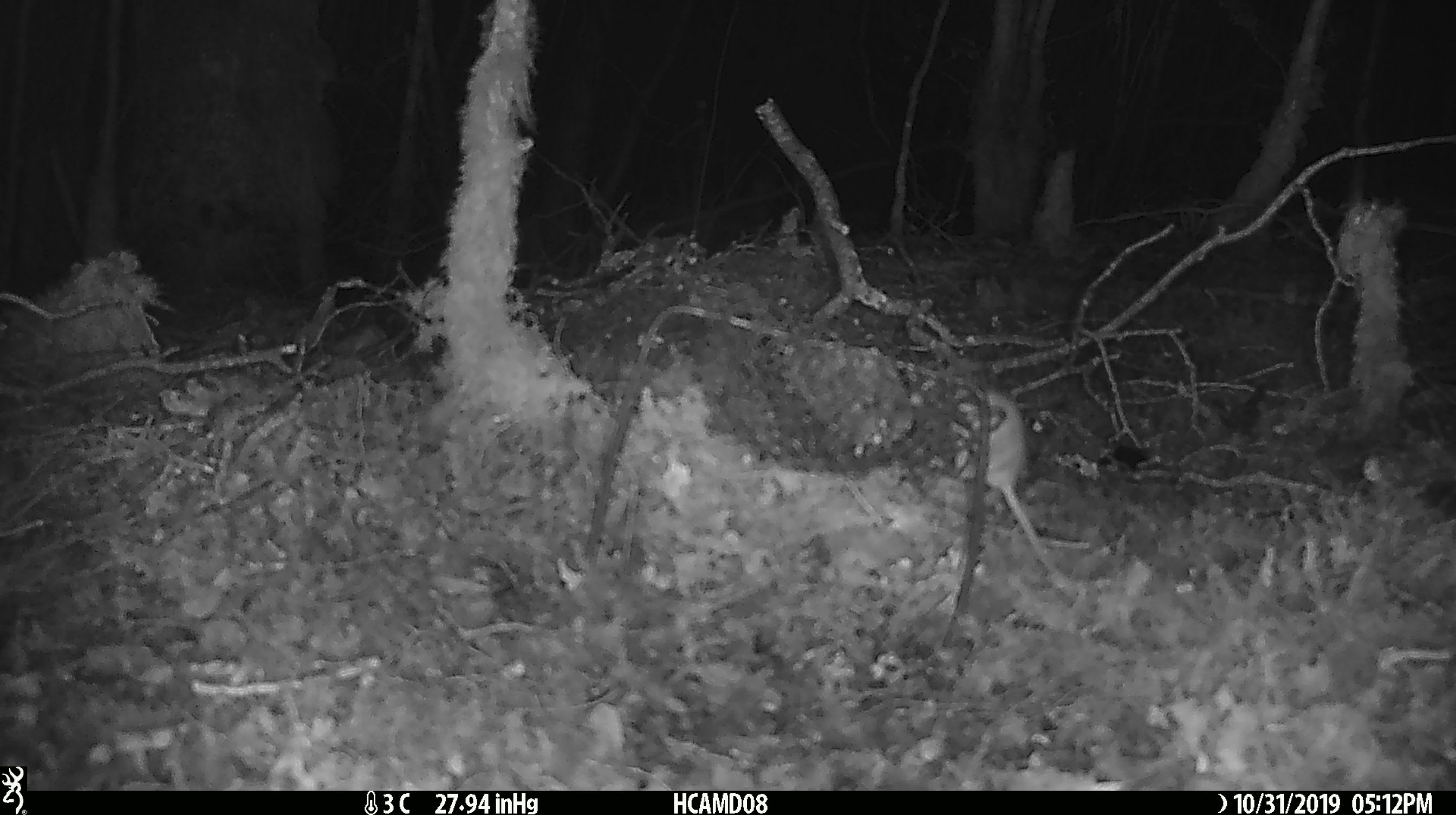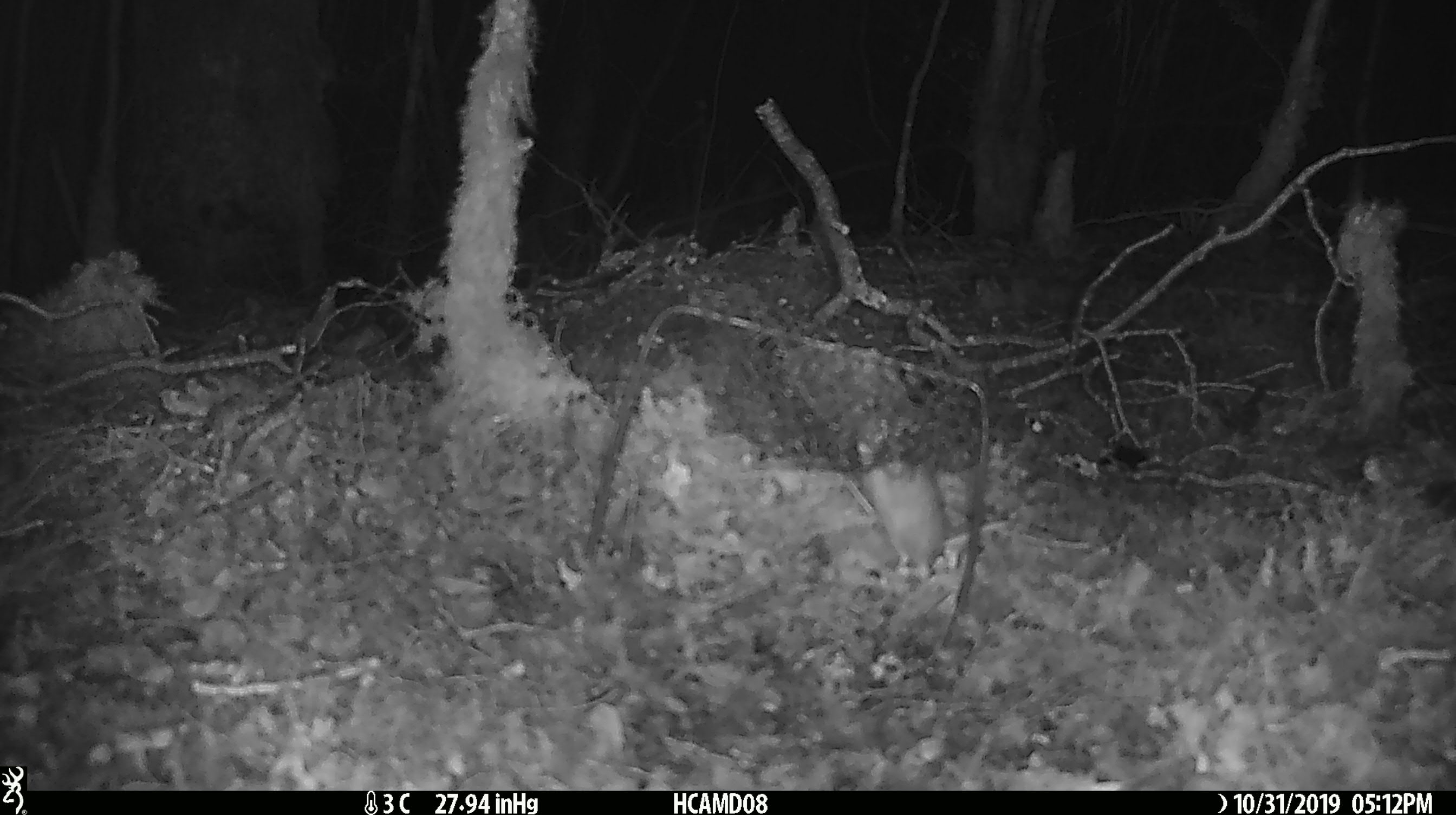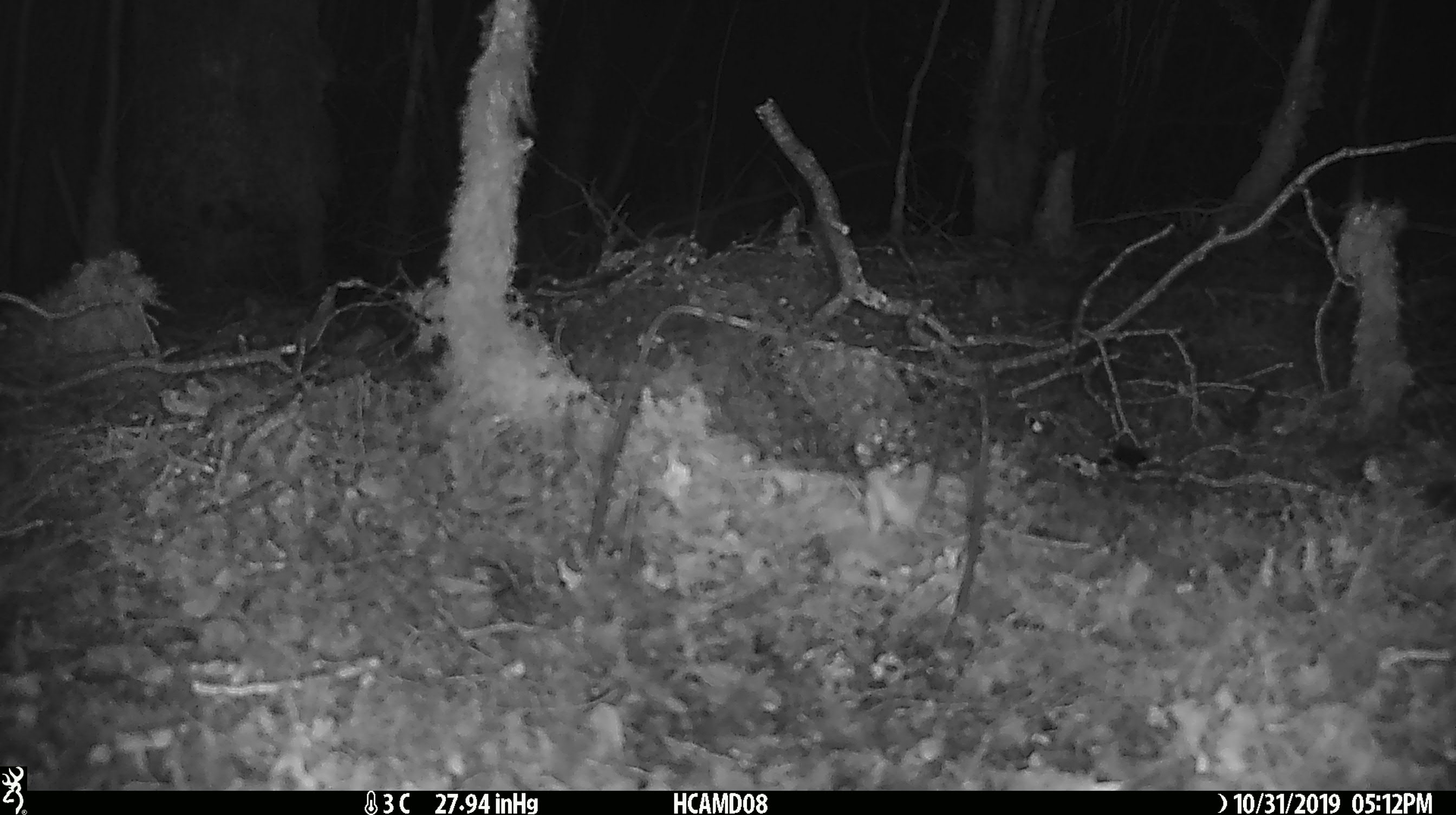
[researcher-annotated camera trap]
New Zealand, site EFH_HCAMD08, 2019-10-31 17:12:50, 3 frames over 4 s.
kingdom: Animalia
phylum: Chordata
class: Mammalia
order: Rodentia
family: Muridae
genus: Mus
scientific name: Mus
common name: mouse